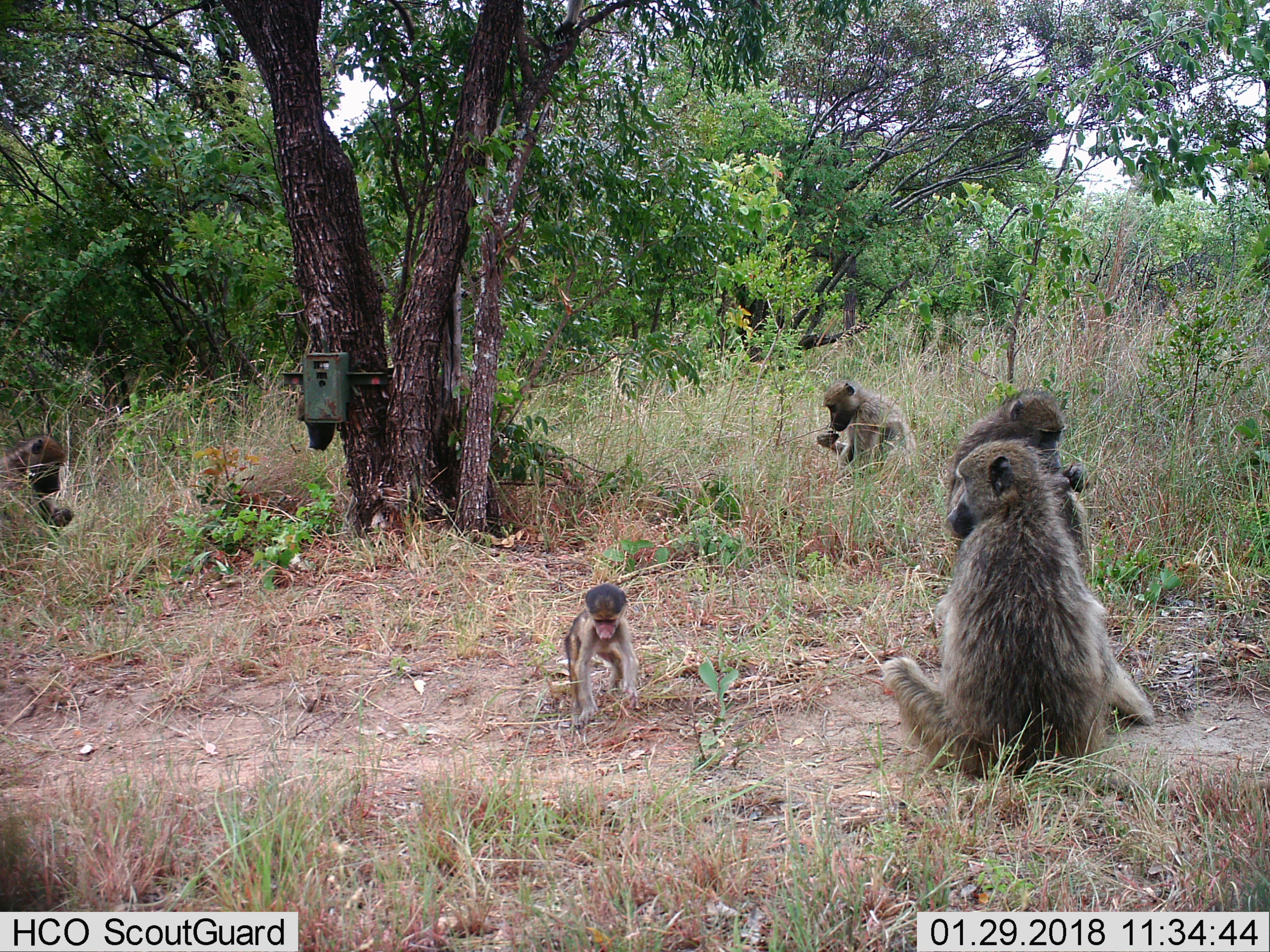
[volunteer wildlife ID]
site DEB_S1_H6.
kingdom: Animalia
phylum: Chordata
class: Mammalia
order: Primates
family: Cercopithecidae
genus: Papio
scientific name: Papio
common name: baboon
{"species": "baboon (Papio)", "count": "5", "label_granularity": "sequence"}